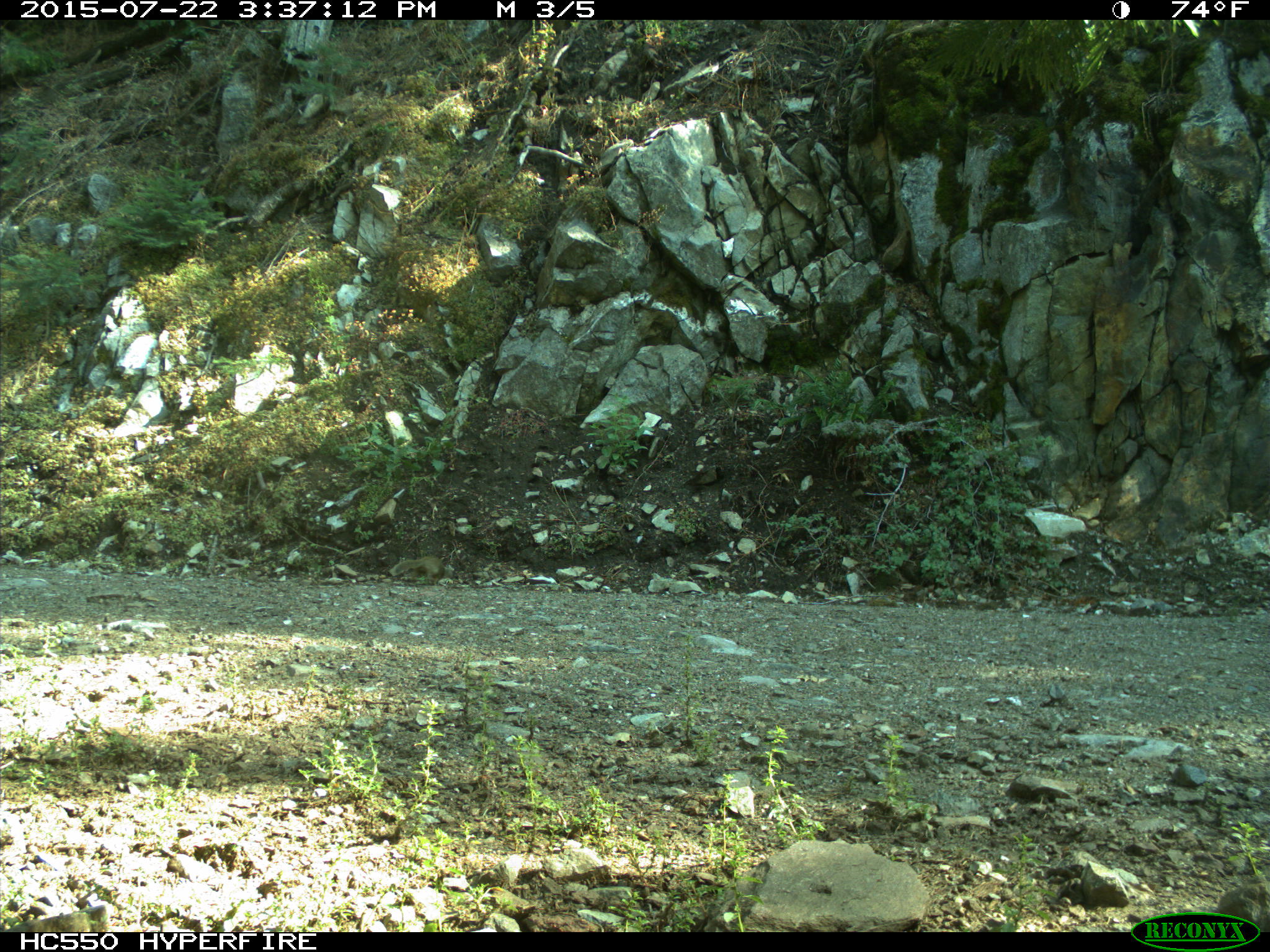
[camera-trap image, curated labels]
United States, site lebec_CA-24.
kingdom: Animalia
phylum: Chordata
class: Mammalia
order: Rodentia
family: Sciuridae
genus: Otospermophilus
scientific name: Otospermophilus beecheyi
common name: california ground squirrel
Otospermophilus beecheyi (california ground squirrel).